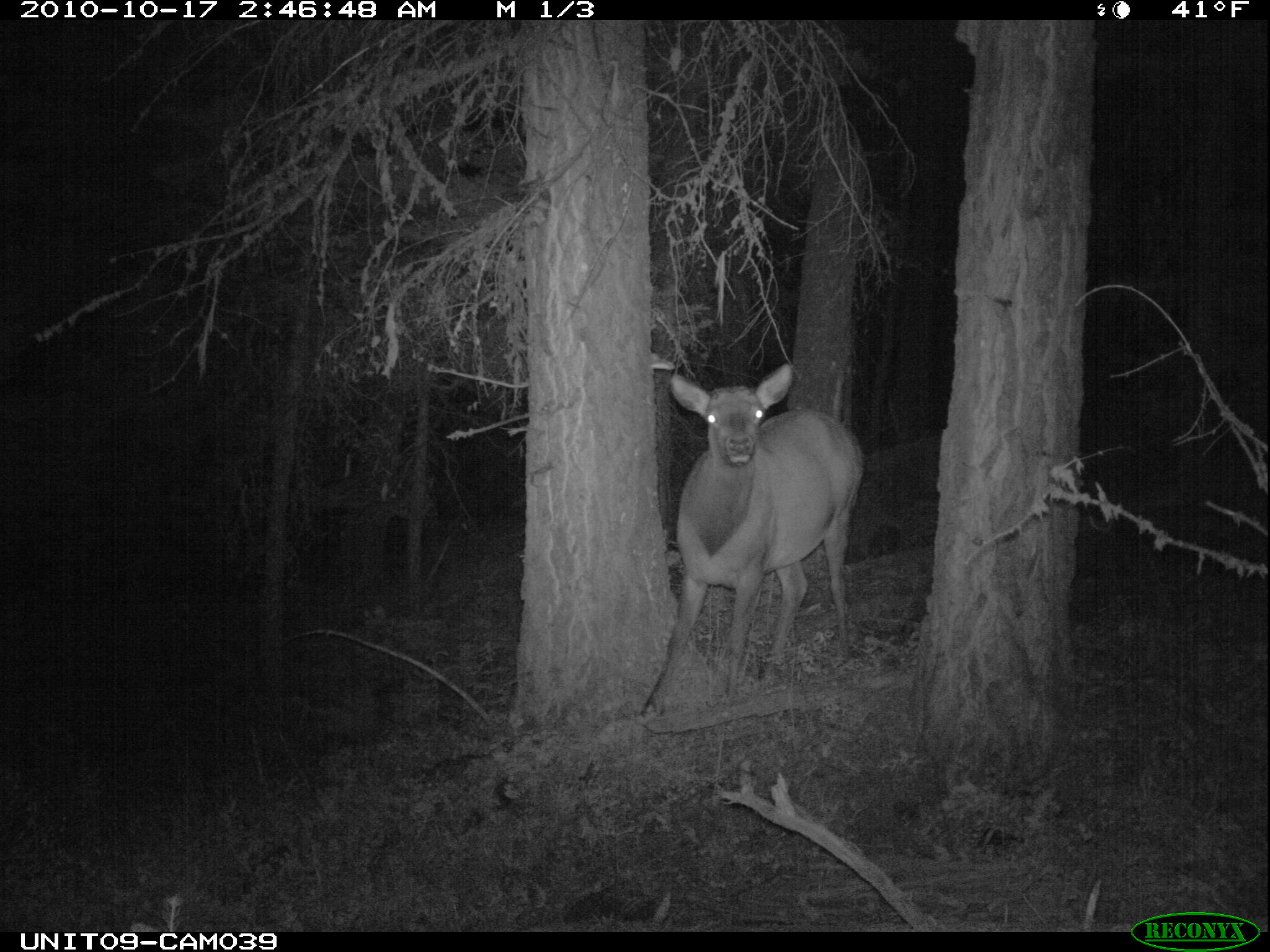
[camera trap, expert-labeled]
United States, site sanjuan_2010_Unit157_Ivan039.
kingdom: Animalia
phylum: Chordata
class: Mammalia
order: Artiodactyla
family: Cervidae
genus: Cervus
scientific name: Cervus elaphus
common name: red deer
Cervus elaphus (red deer).